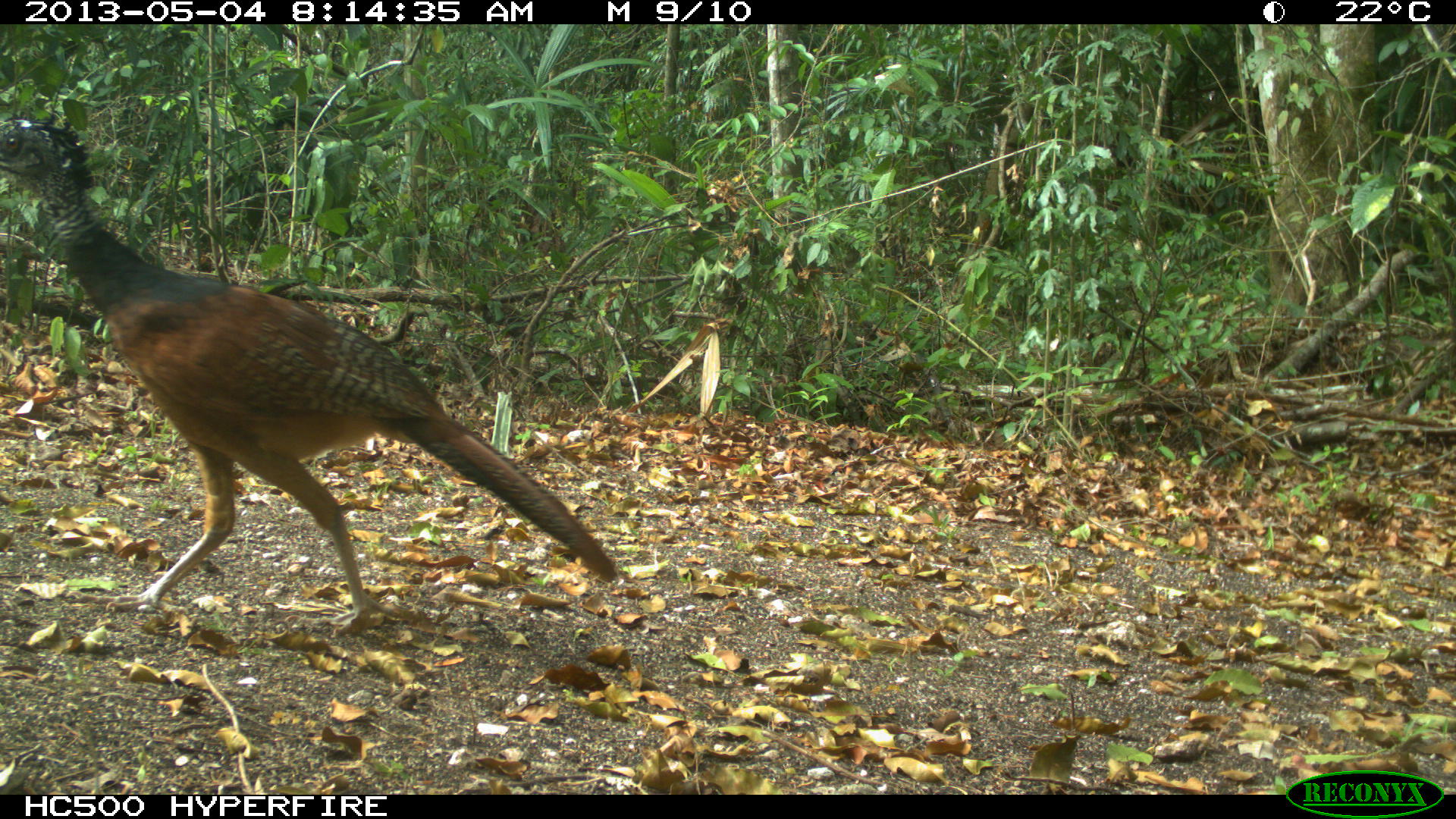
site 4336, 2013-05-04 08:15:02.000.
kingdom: Animalia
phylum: Chordata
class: Aves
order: Galliformes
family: Cracidae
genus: Crax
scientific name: Crax rubra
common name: great curassow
Crax rubra (great curassow), count 1, sex female.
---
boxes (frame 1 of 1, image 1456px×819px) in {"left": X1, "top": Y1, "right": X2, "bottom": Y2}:
crax rubra: {"left": 0, "top": 117, "right": 617, "bottom": 636}